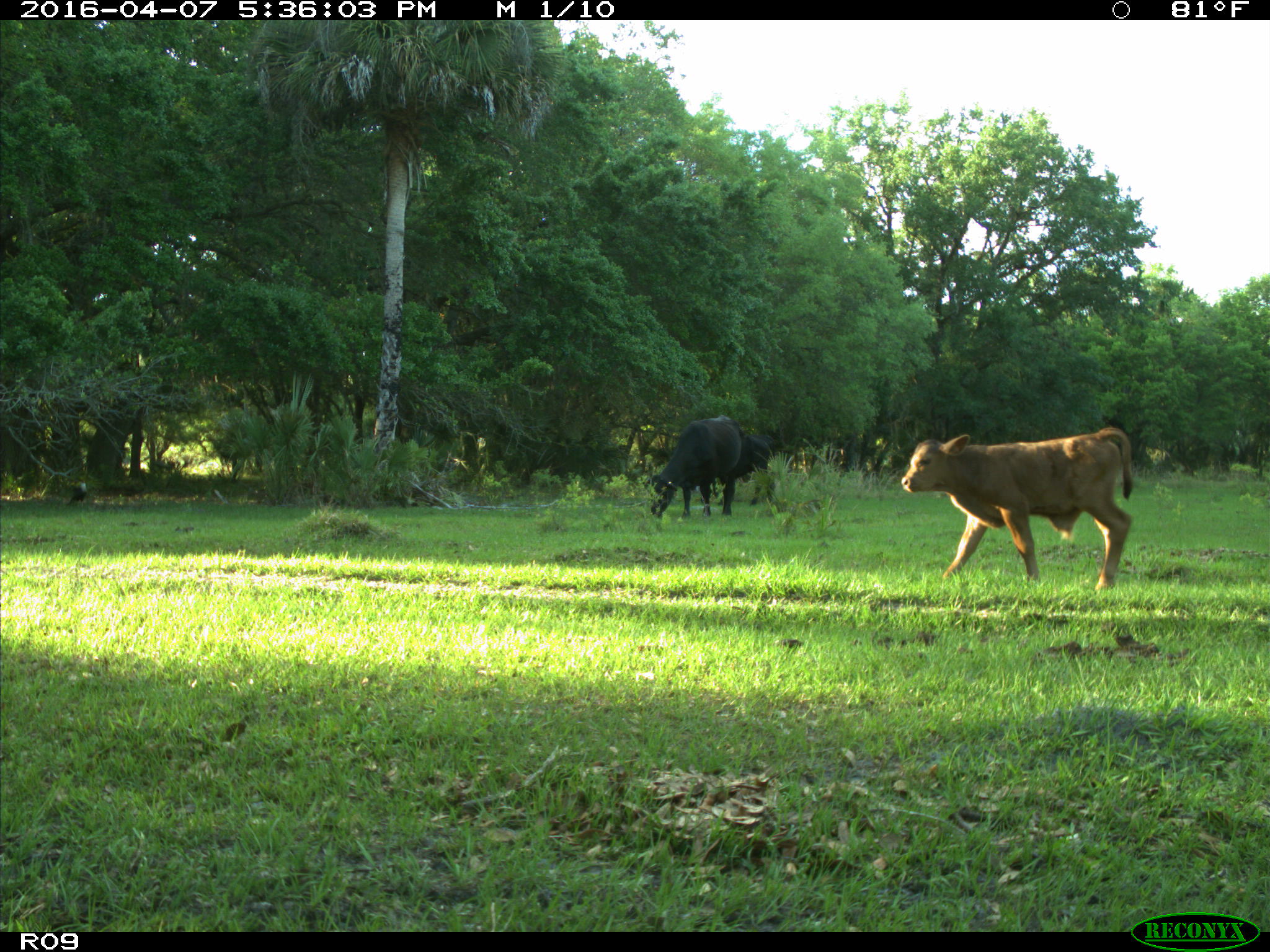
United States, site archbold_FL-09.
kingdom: Animalia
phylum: Chordata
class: Mammalia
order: Artiodactyla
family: Bovidae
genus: Bos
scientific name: Bos taurus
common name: domestic cow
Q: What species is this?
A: Bos taurus (domestic cow).